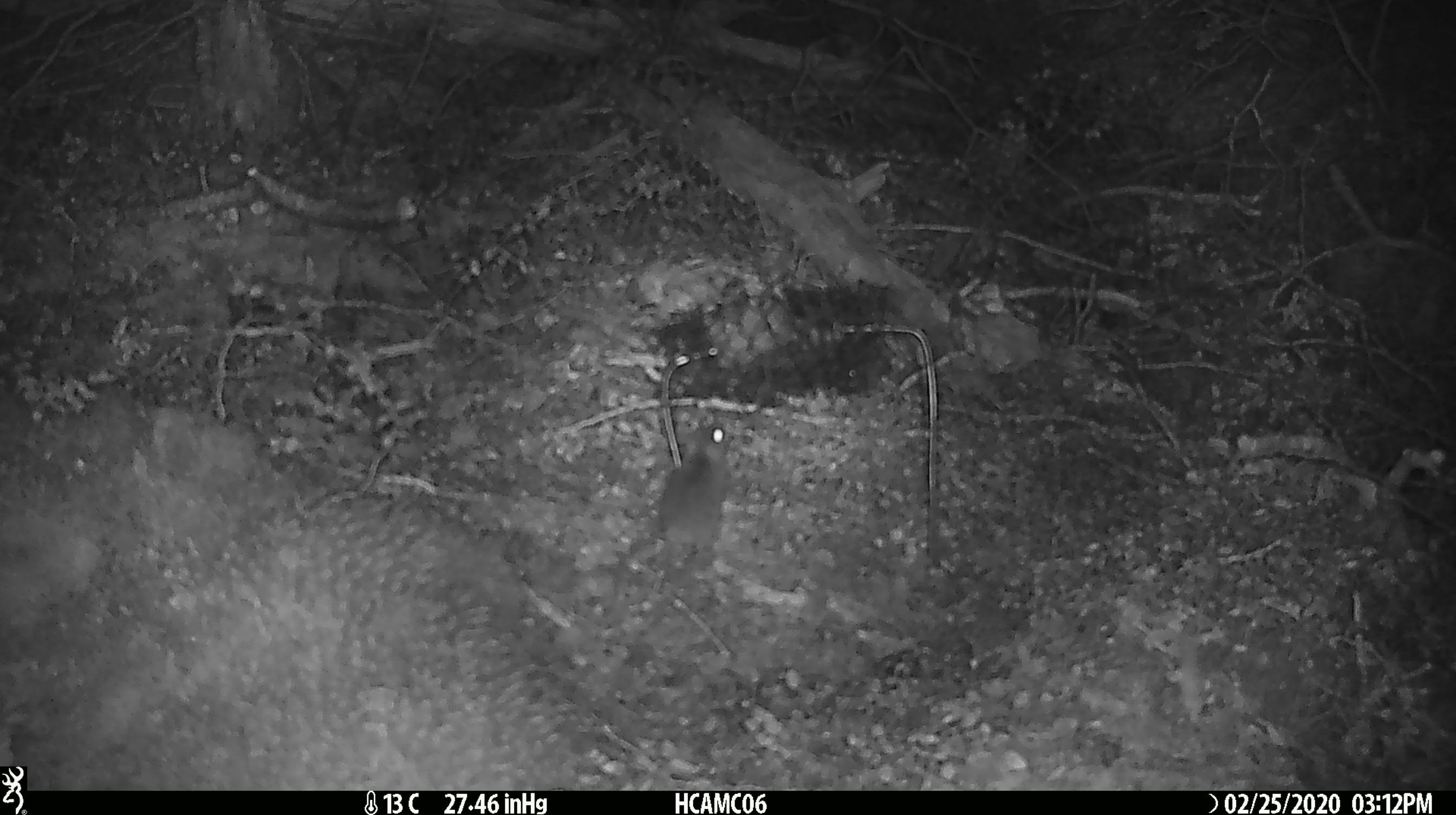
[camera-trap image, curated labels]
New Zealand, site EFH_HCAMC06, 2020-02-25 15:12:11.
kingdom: Animalia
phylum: Chordata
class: Mammalia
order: Rodentia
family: Muridae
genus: Mus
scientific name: Mus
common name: mouse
Mouse (Mus).